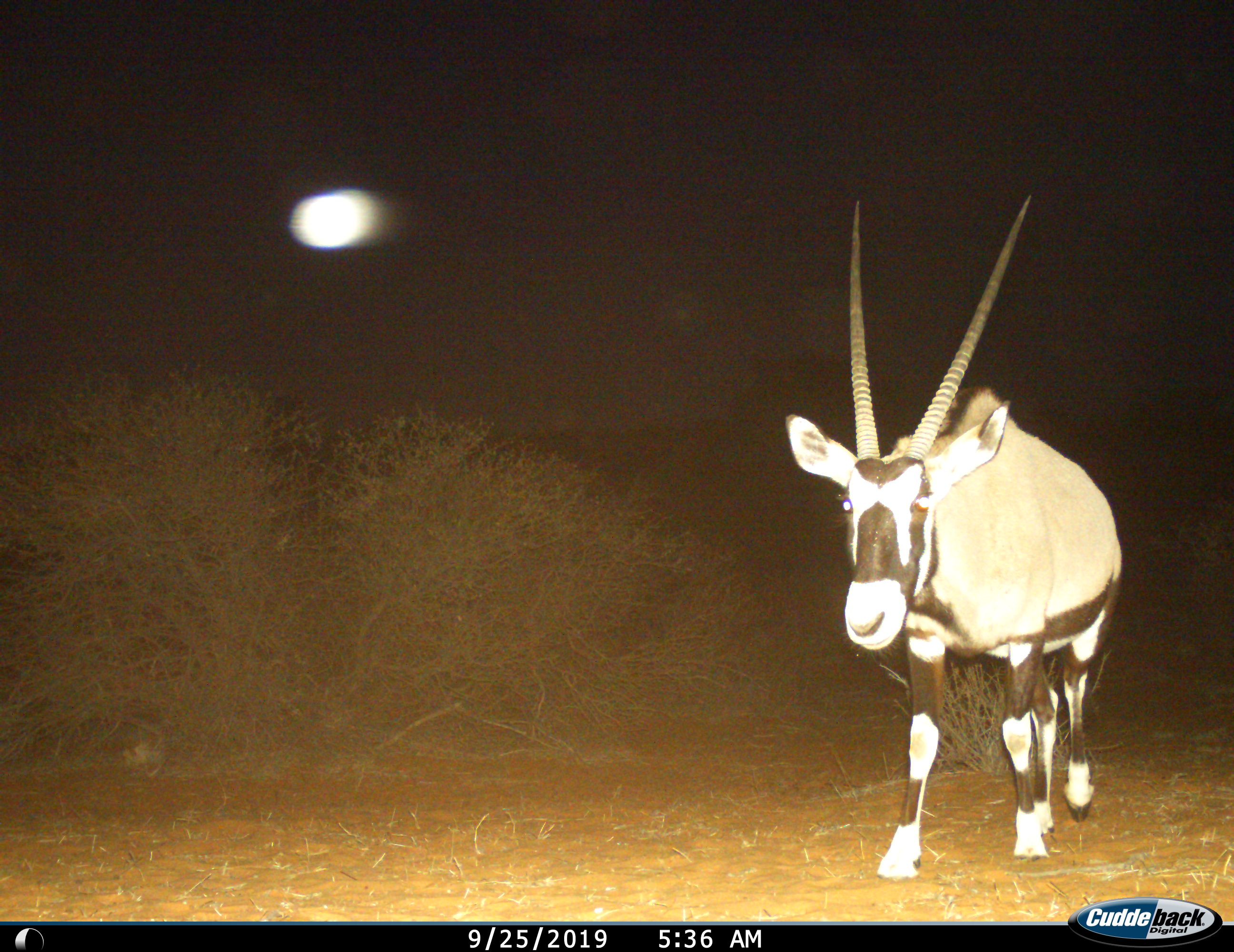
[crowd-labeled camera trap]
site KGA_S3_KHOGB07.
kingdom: Animalia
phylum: Chordata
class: Mammalia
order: Artiodactyla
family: Bovidae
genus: Oryx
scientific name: Oryx gazella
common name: gemsbok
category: oryx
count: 1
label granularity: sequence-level